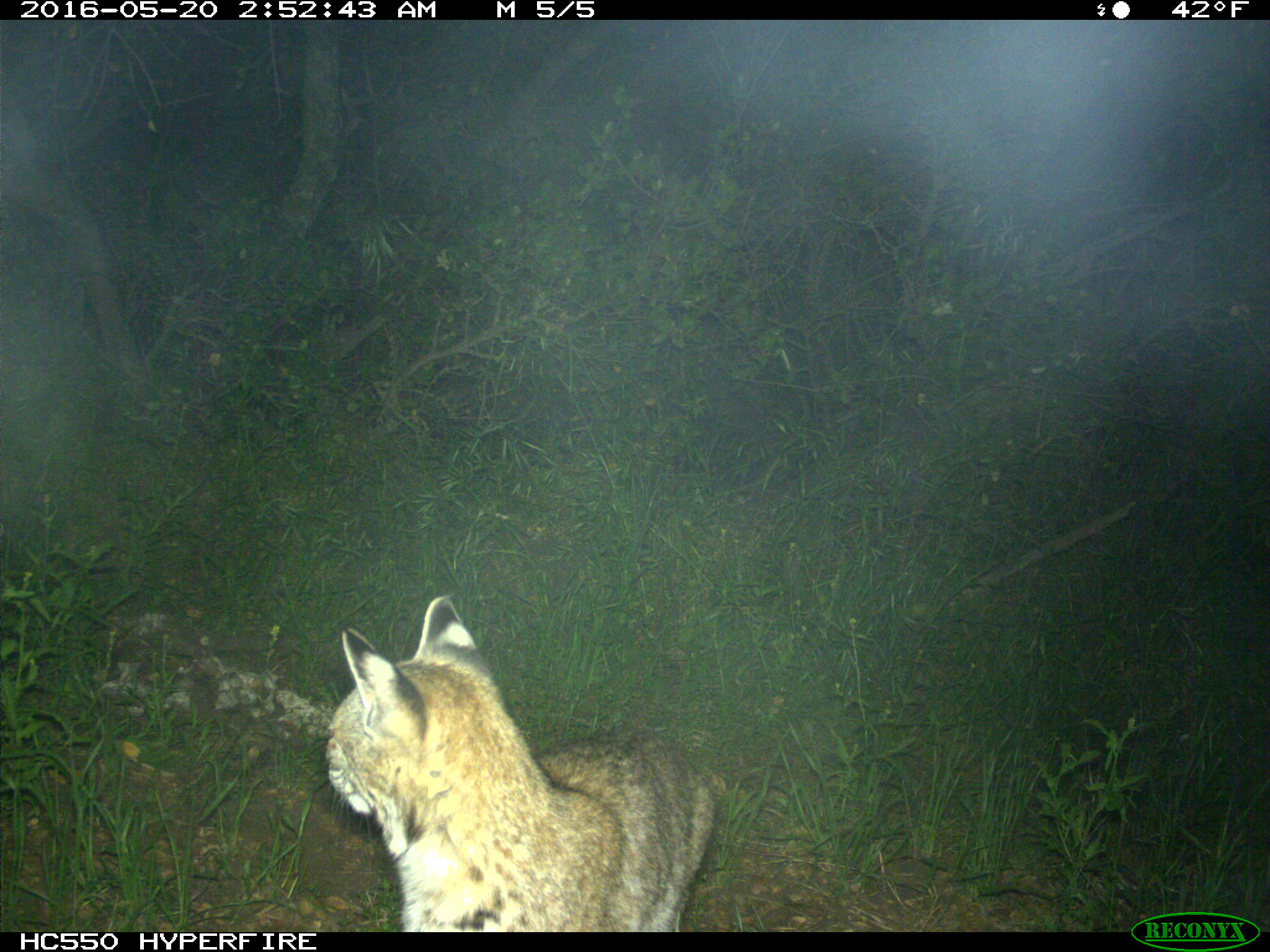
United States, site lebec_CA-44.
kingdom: Animalia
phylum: Chordata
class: Mammalia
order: Carnivora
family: Felidae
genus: Lynx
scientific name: Lynx rufus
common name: bobcat